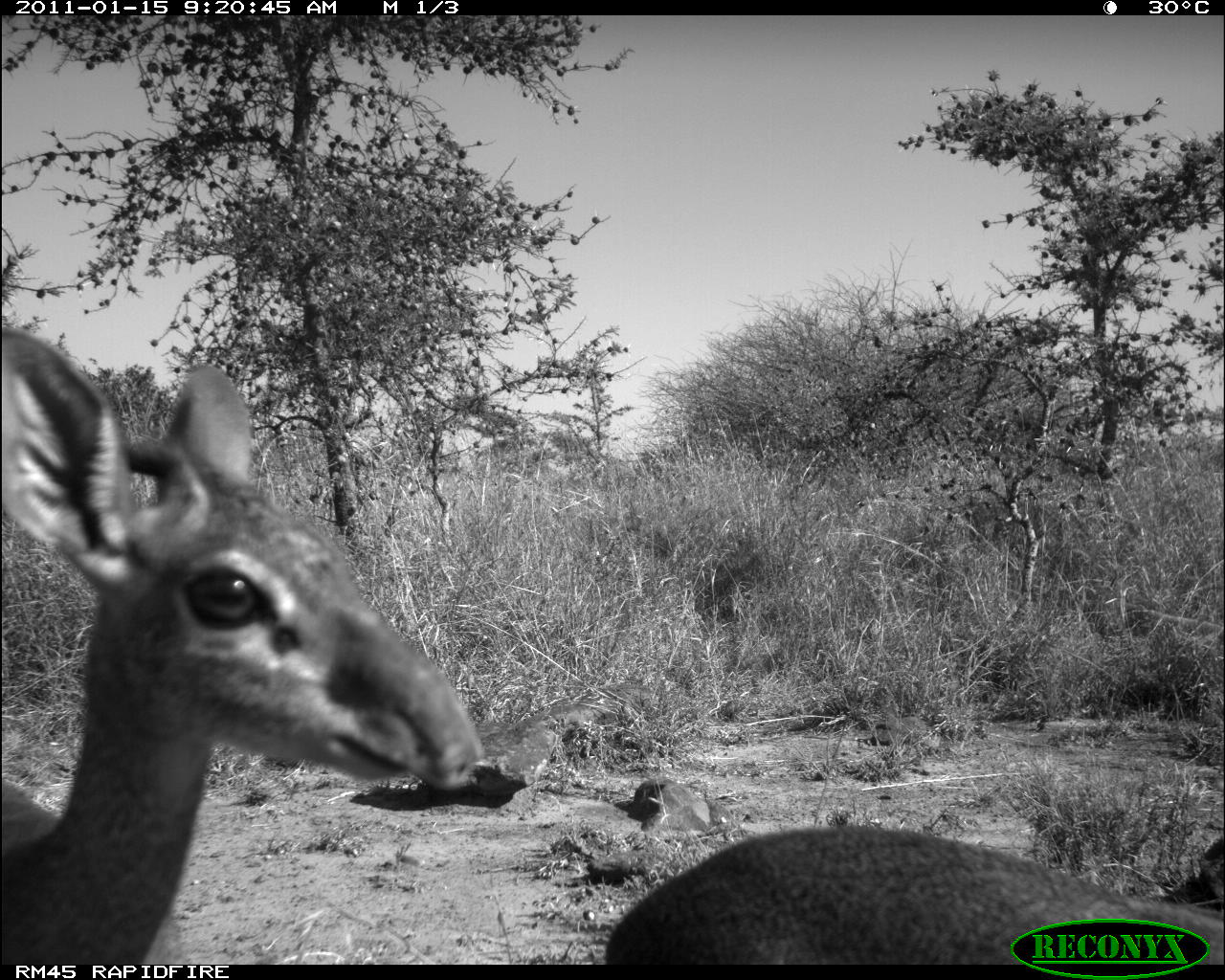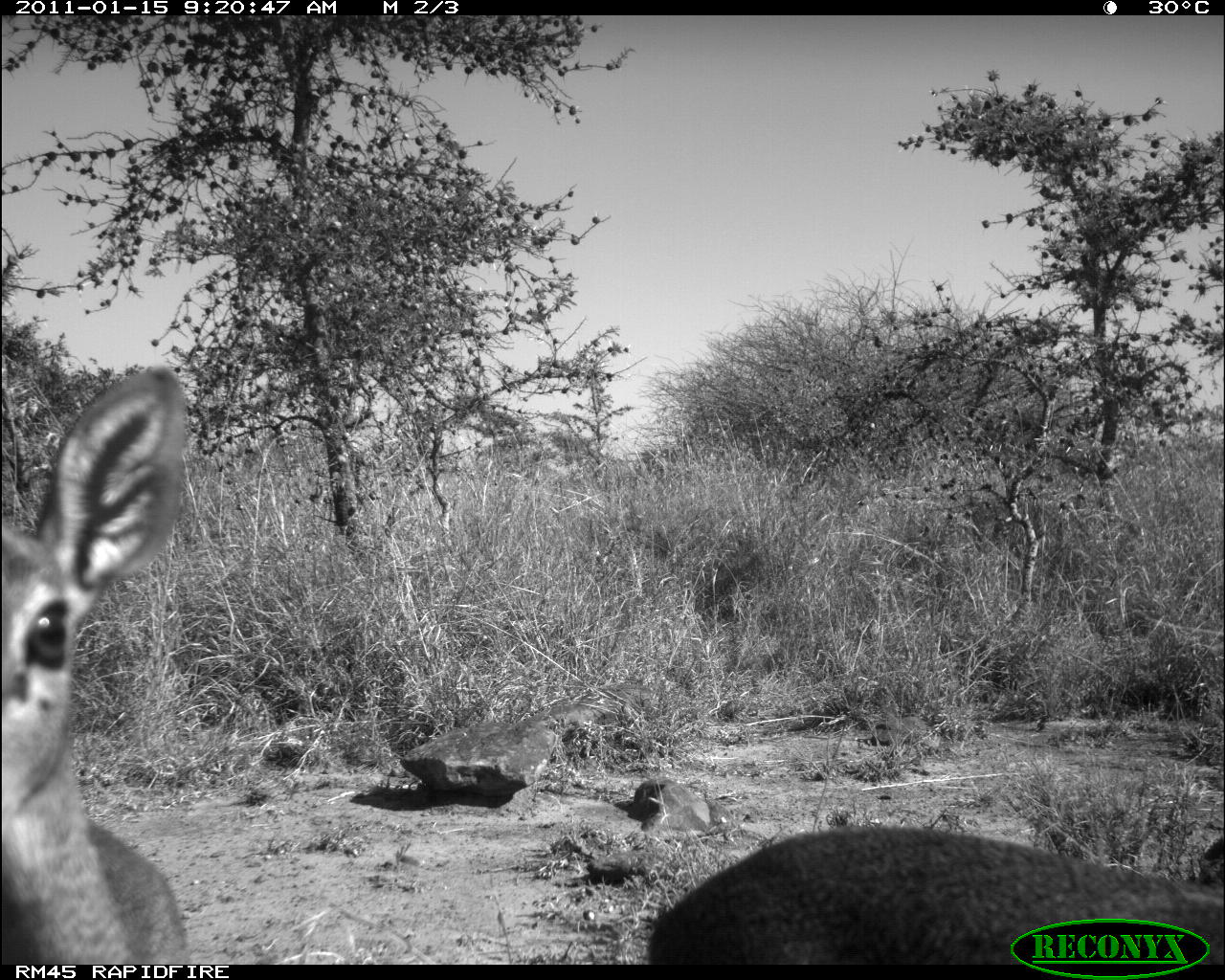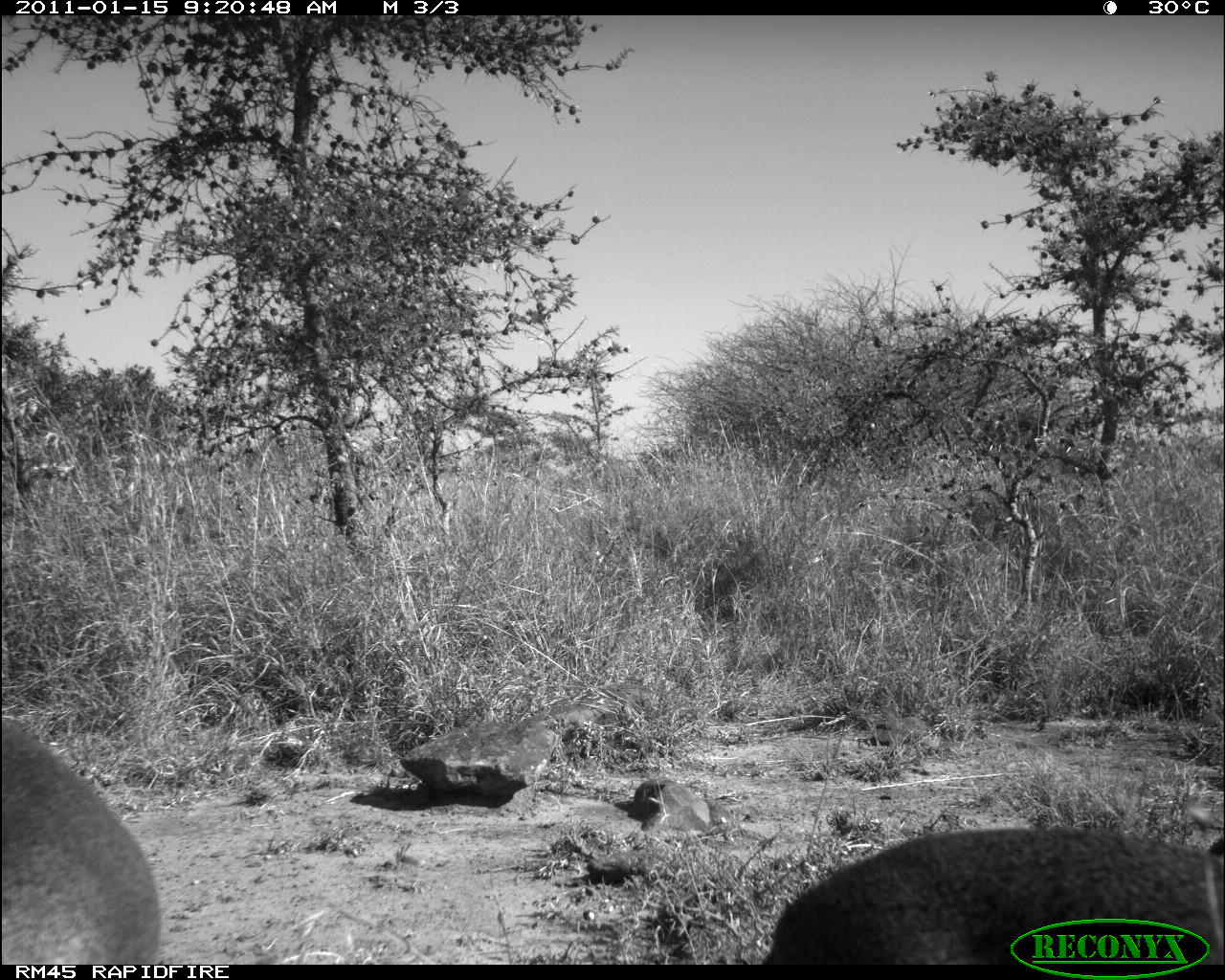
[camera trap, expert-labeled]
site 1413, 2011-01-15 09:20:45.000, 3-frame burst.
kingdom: Animalia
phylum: Chordata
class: Mammalia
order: Artiodactyla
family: Bovidae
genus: Madoqua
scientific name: Madoqua guentheri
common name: günther's dik-dik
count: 2